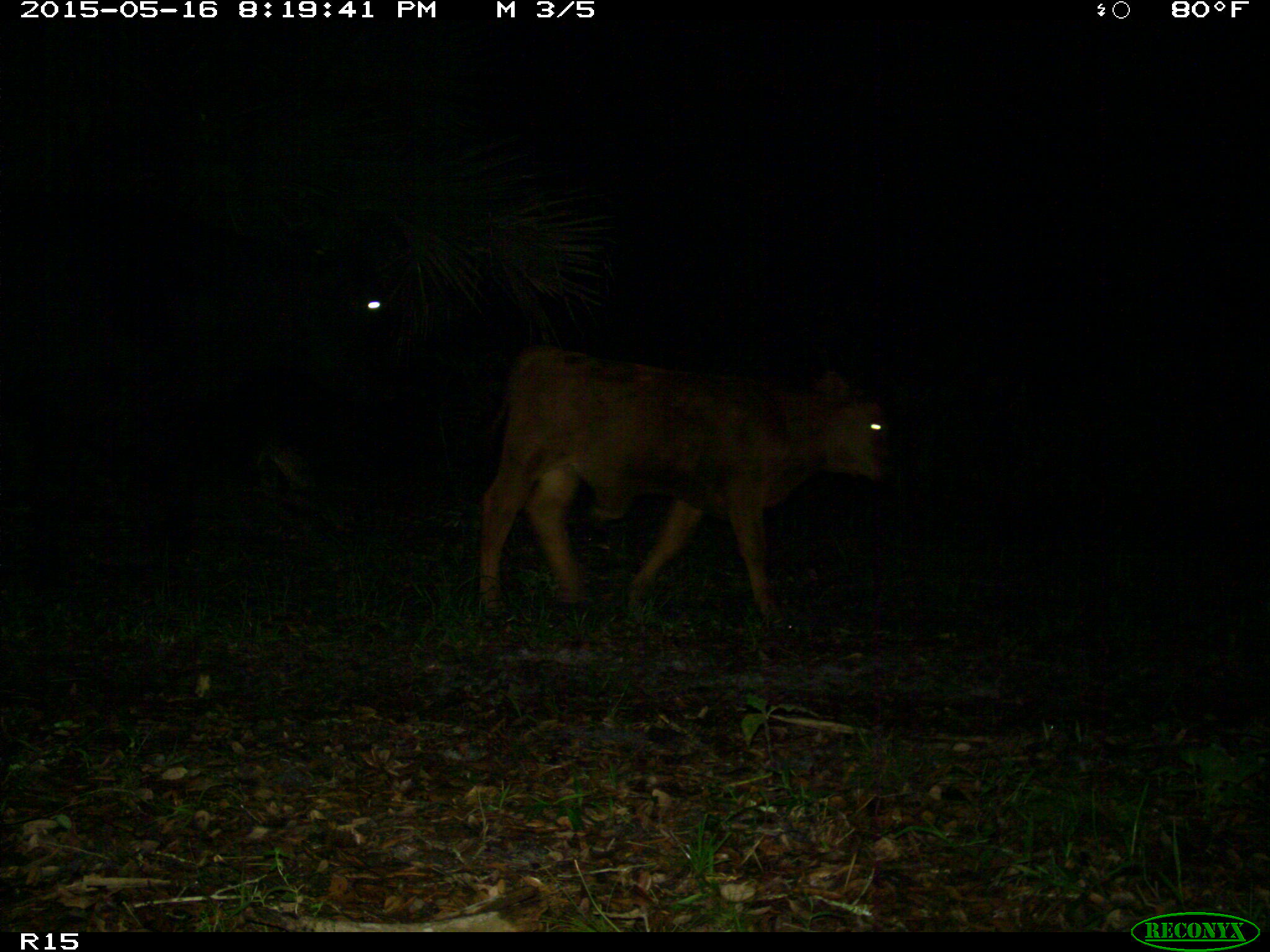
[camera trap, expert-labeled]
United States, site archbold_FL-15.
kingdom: Animalia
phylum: Chordata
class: Mammalia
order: Artiodactyla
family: Bovidae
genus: Bos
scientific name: Bos taurus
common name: domestic cow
Bos taurus (domestic cow).